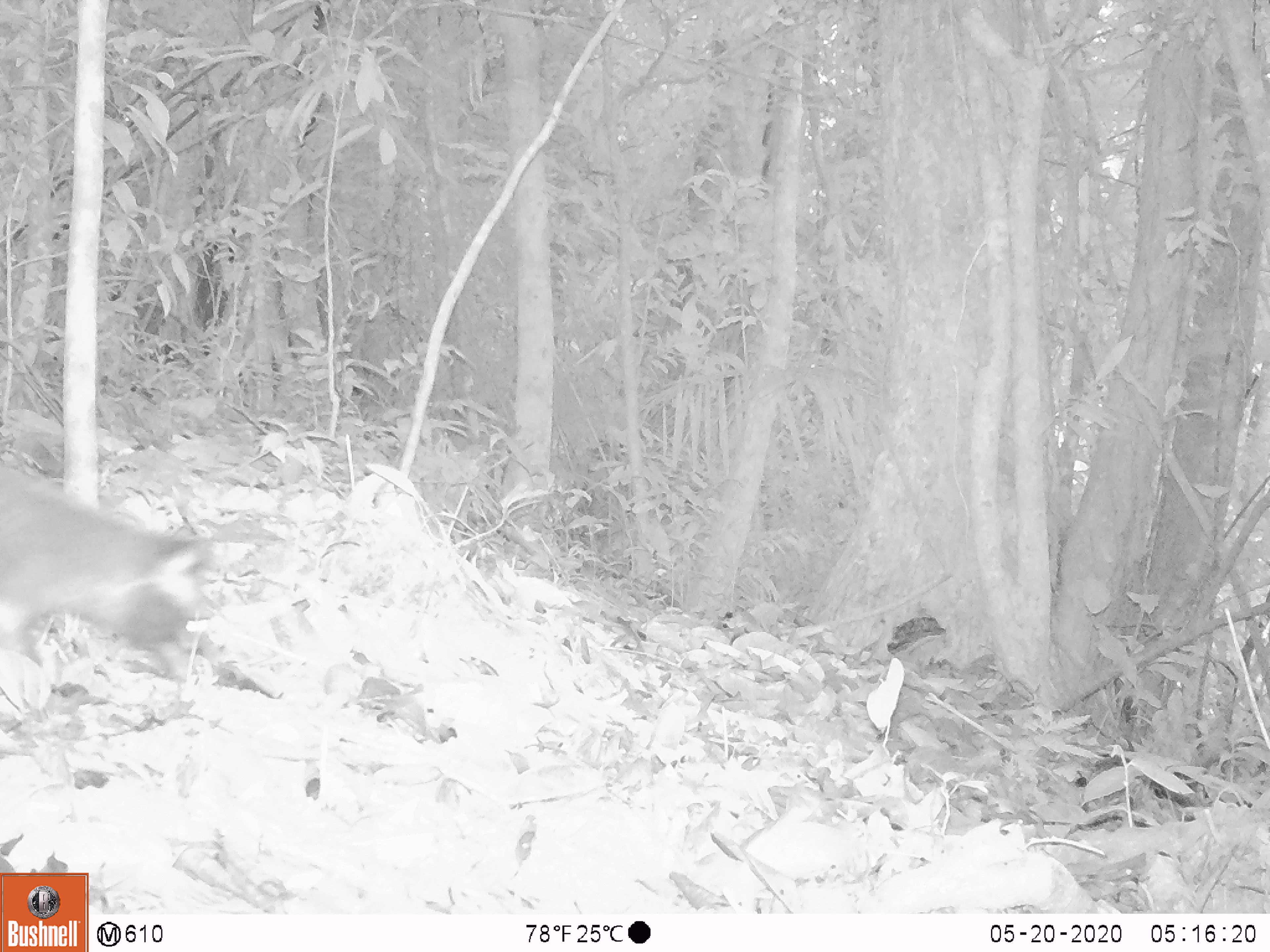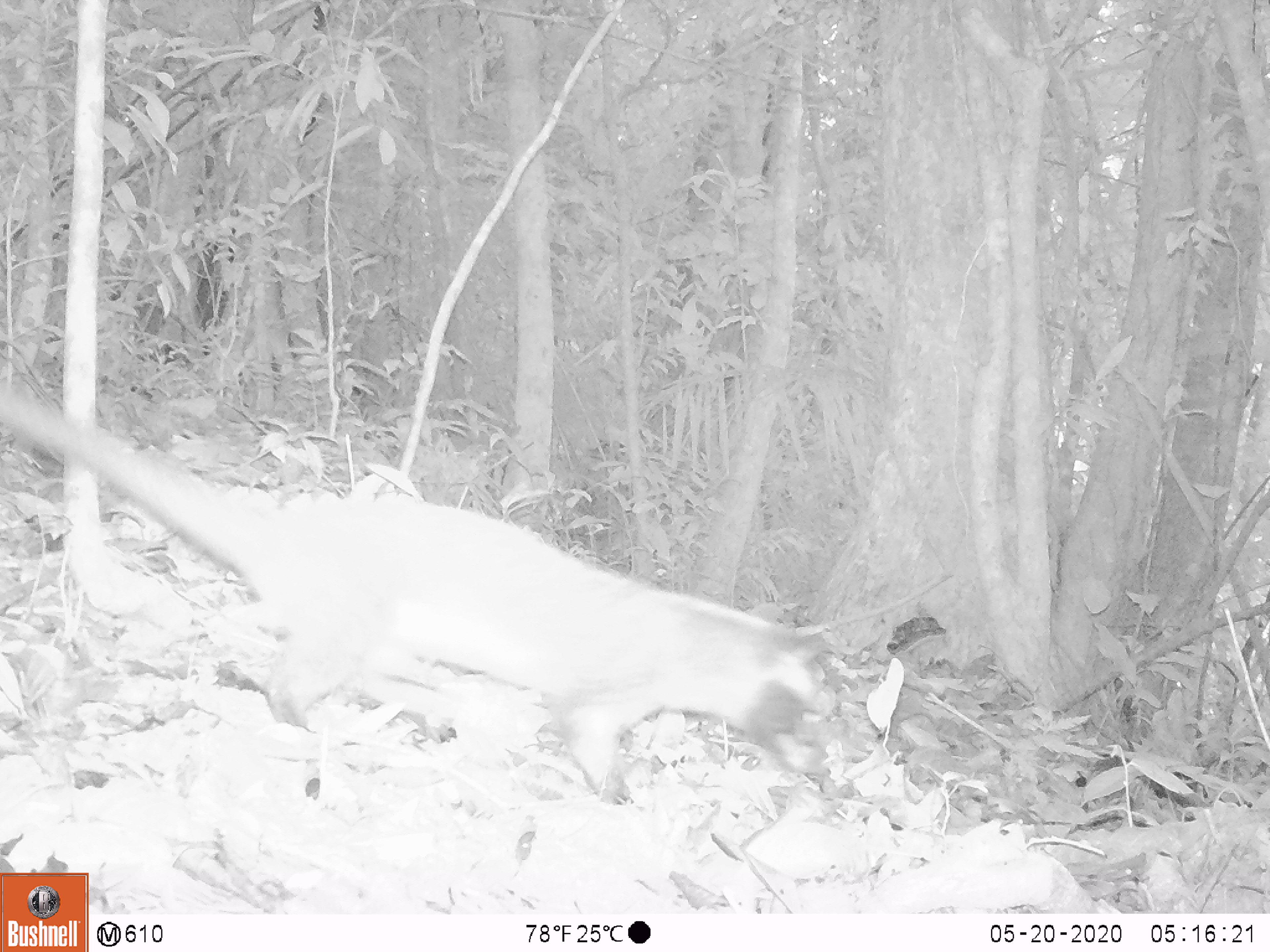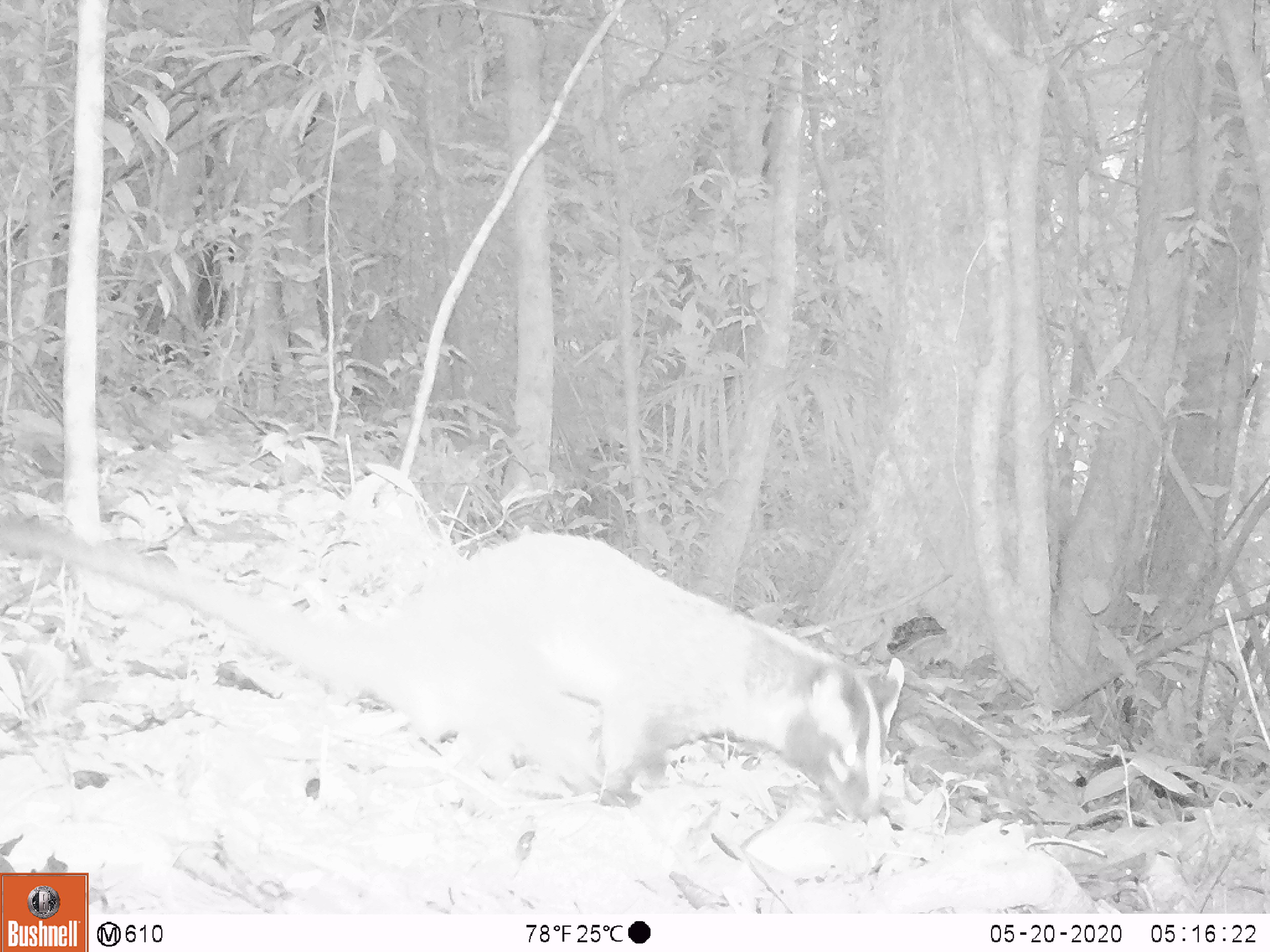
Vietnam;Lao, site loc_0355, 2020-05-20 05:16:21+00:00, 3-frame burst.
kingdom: Animalia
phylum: Chordata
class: Mammalia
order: Carnivora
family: Viverridae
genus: Paguma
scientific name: Paguma larvata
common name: masked palm civet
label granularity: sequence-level